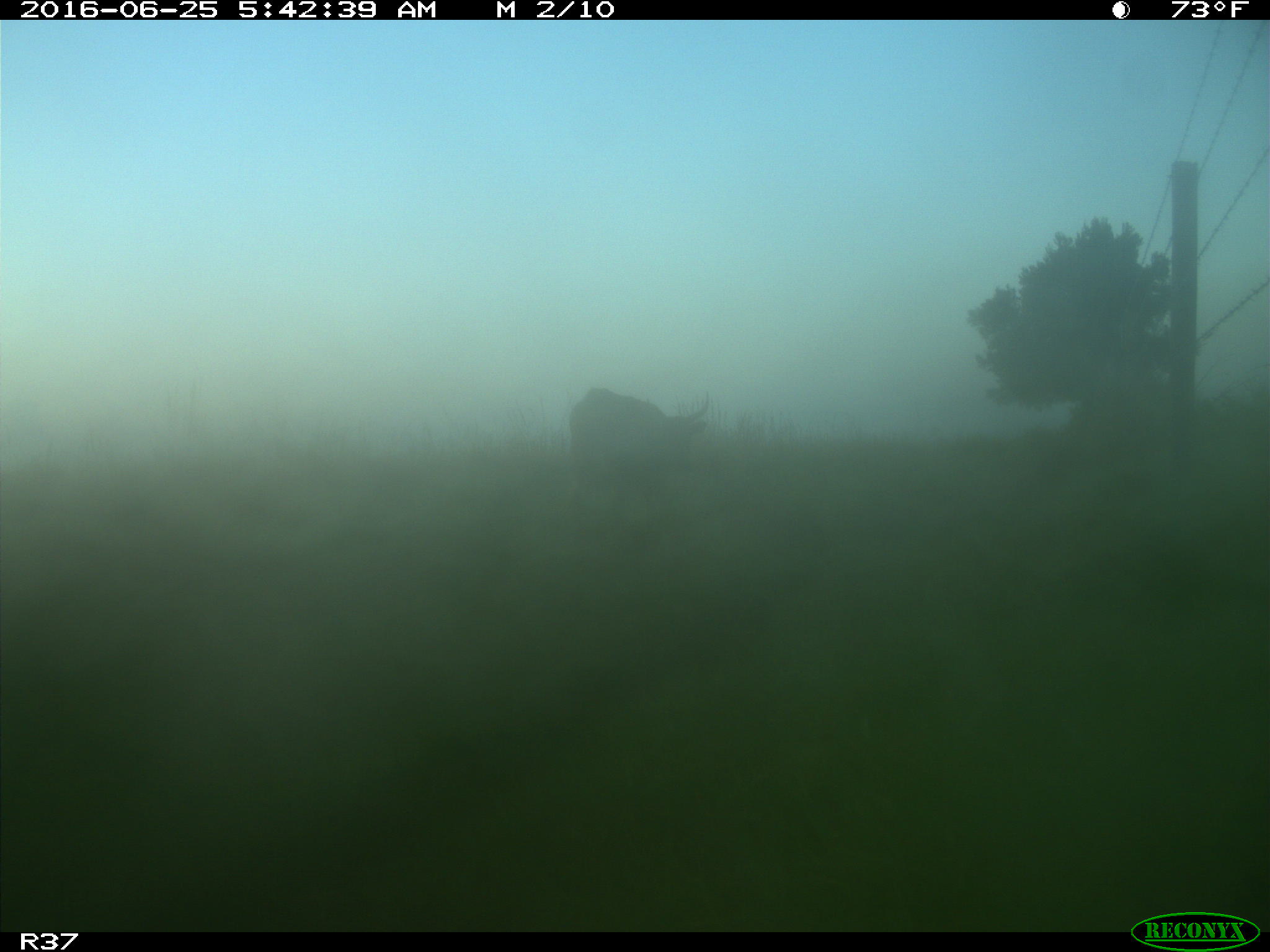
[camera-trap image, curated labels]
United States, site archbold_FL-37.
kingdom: Animalia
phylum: Chordata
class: Mammalia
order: Artiodactyla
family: Bovidae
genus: Bos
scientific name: Bos taurus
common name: domestic cow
Bos taurus (domestic cow).